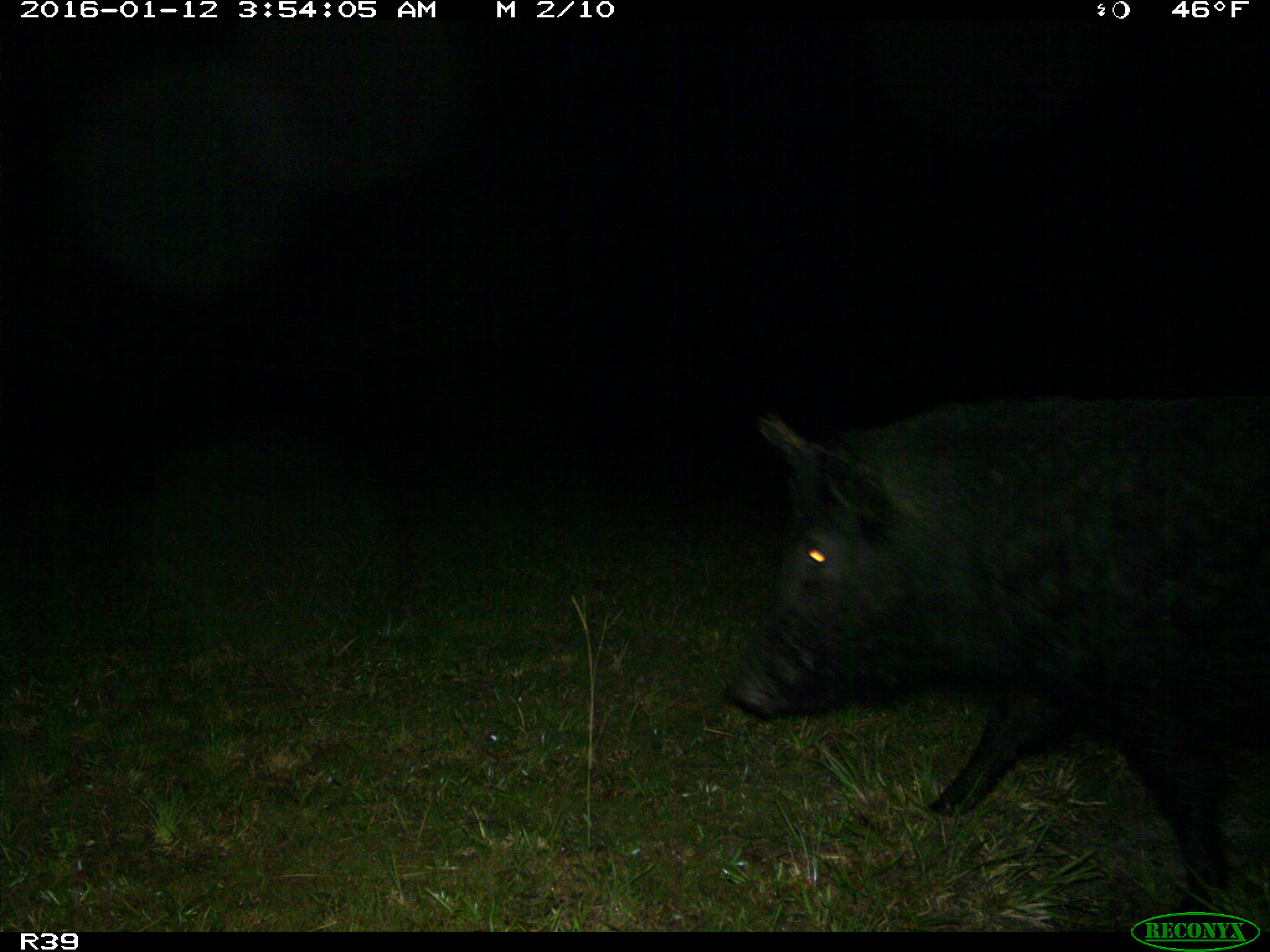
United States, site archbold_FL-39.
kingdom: Animalia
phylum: Chordata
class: Mammalia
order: Artiodactyla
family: Suidae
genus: Sus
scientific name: Sus scrofa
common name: wild boar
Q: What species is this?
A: Sus scrofa (wild boar).